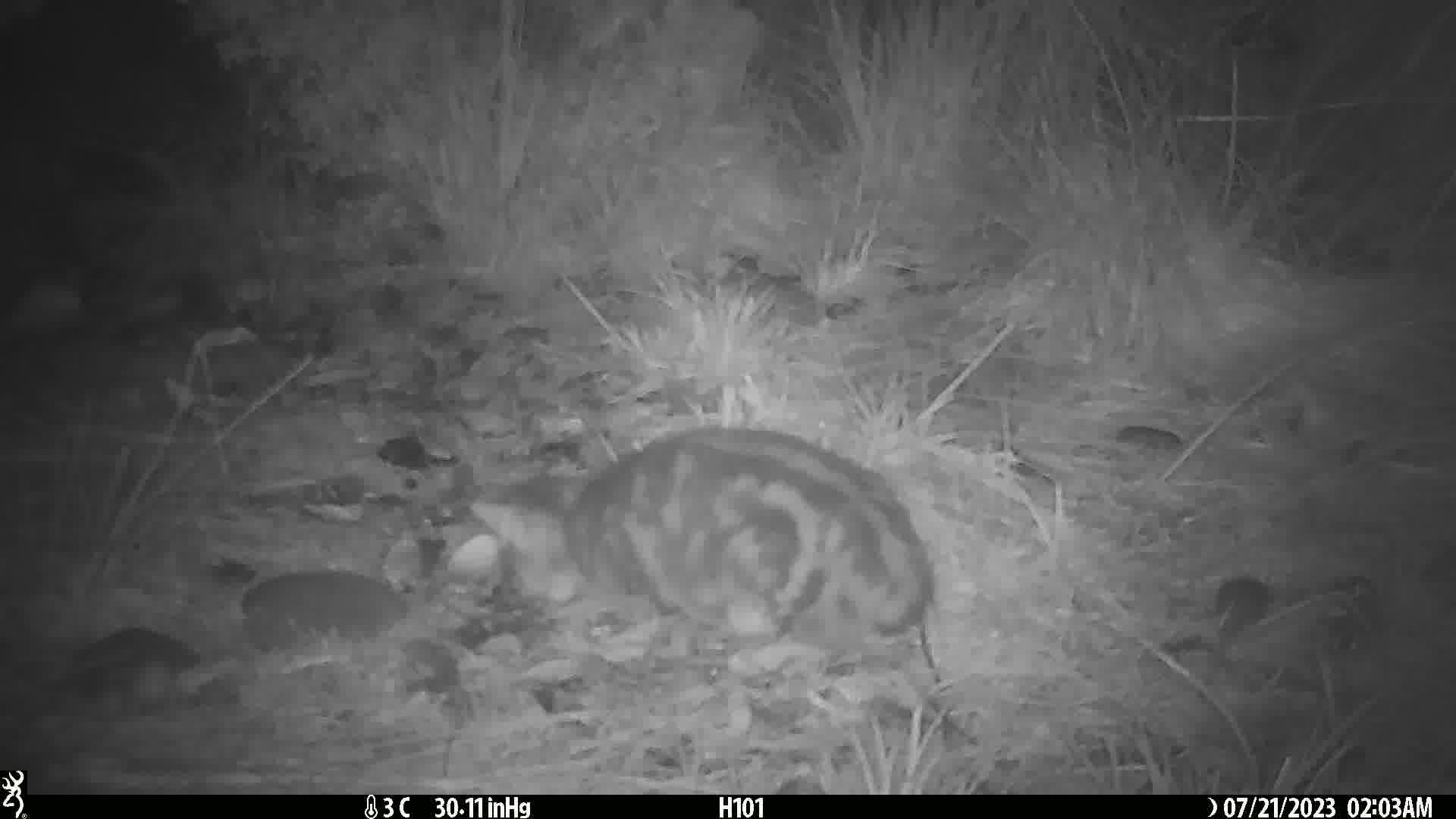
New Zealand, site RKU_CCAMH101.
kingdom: Animalia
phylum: Chordata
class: Mammalia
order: Carnivora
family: Felidae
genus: Felis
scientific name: Felis catus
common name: domestic cat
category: cat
Cat (domestic cat) (Felis catus).